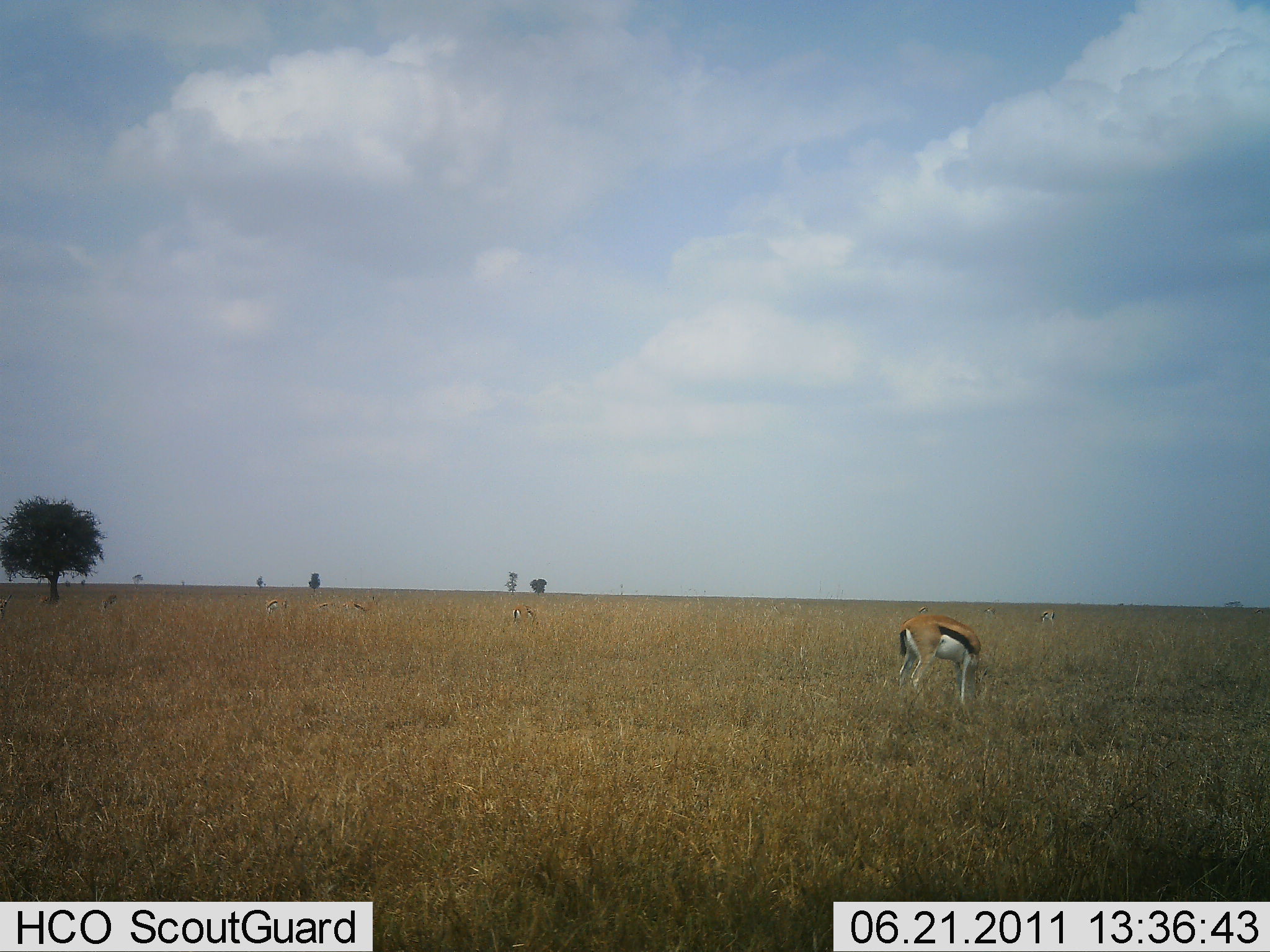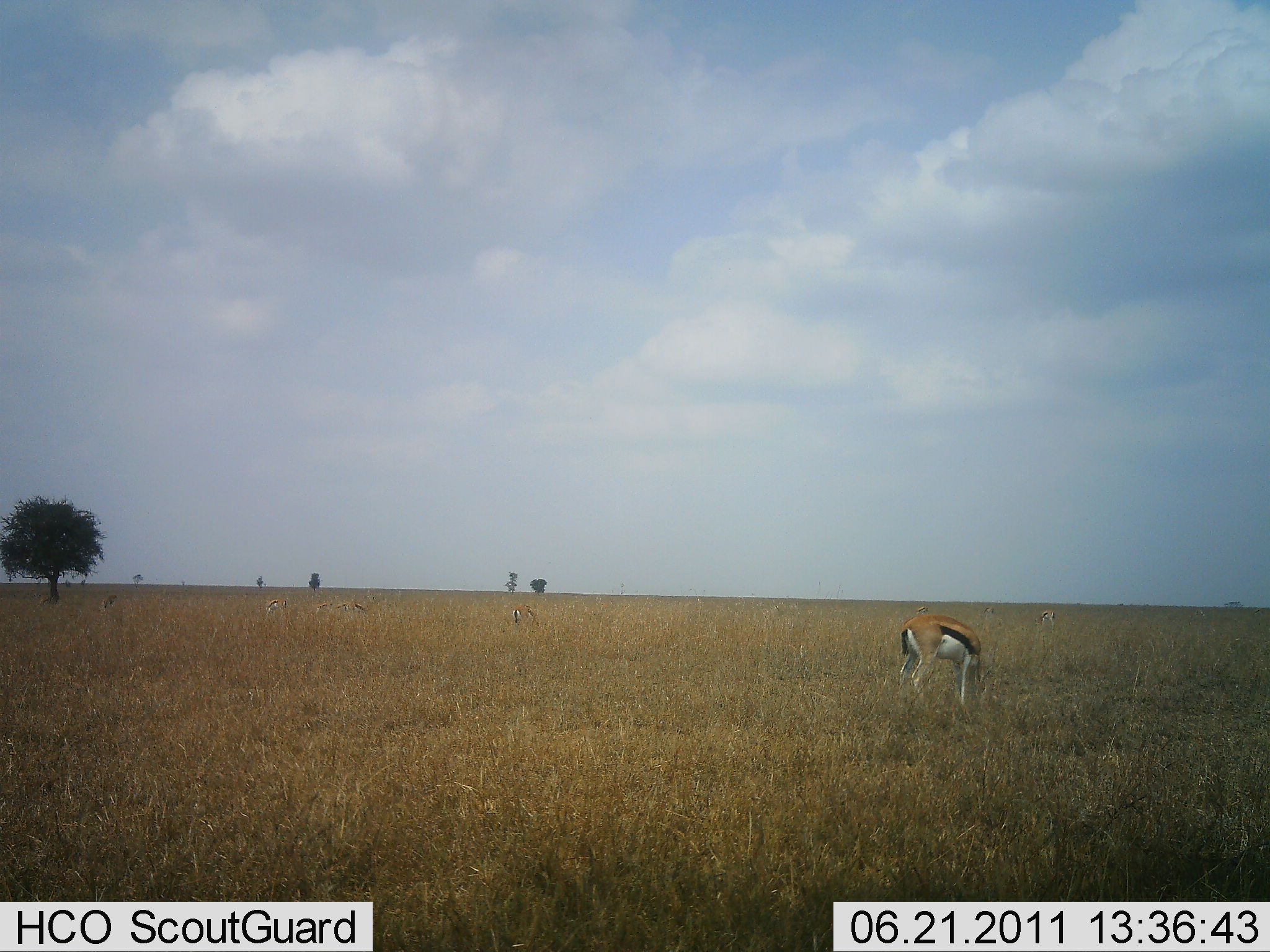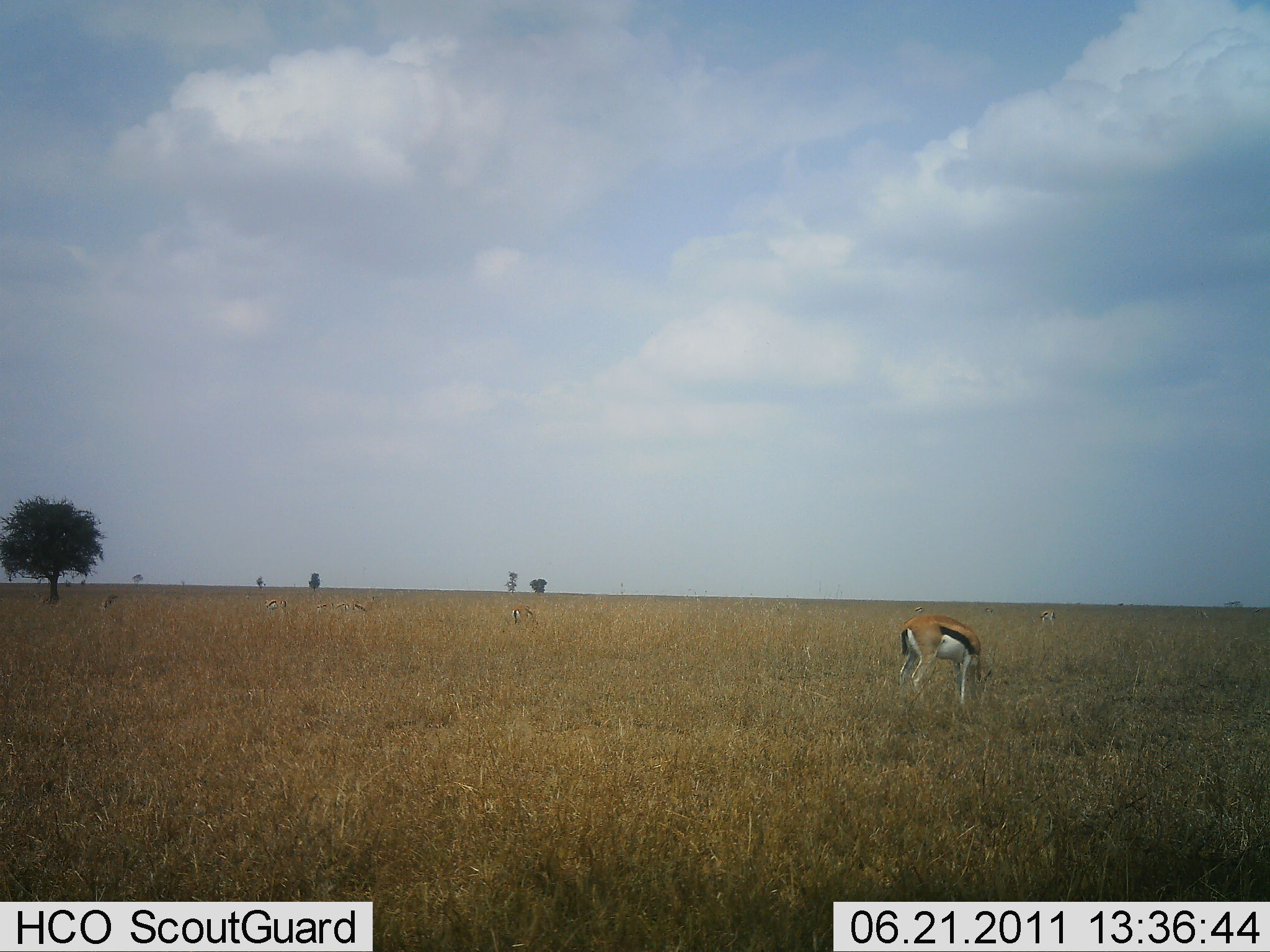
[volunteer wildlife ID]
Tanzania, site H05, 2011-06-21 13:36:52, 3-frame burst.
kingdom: Animalia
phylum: Chordata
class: Mammalia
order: Artiodactyla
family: Bovidae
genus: Eudorcas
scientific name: Eudorcas thomsonii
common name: thomson's gazelle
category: gazellethomsons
Gazellethomsons (thomson's gazelle) (Eudorcas thomsonii), count 4. Behavior (volunteer vote fractions): standing 36%, resting 0%, moving 7%, interacting 0%. Young present (vote fraction): 0%. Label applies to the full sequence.